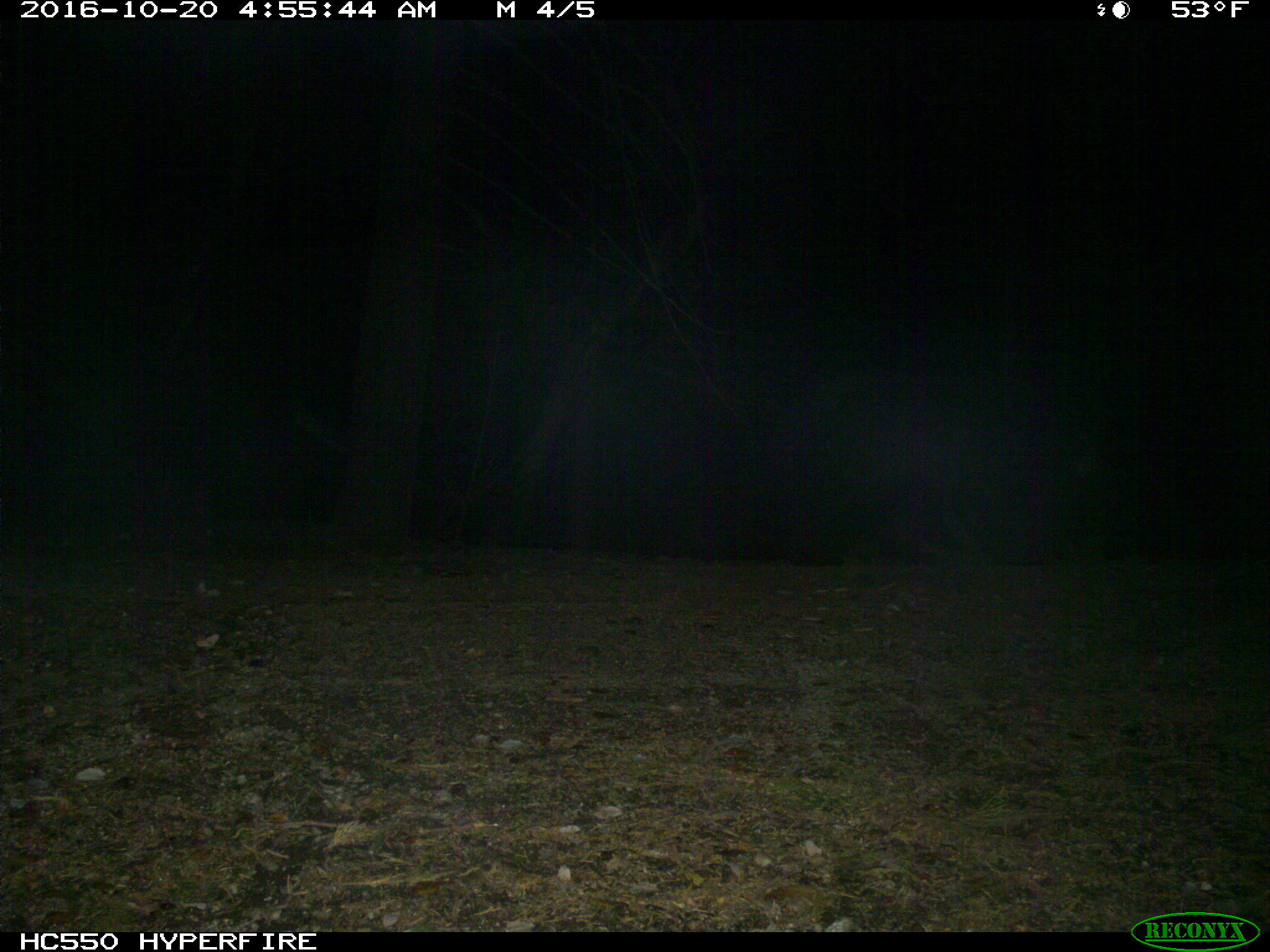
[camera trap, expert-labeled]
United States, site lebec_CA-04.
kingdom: Animalia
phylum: Chordata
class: Mammalia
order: Carnivora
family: Ursidae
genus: Ursus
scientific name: Ursus americanus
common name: american black bear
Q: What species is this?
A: Ursus americanus (american black bear).